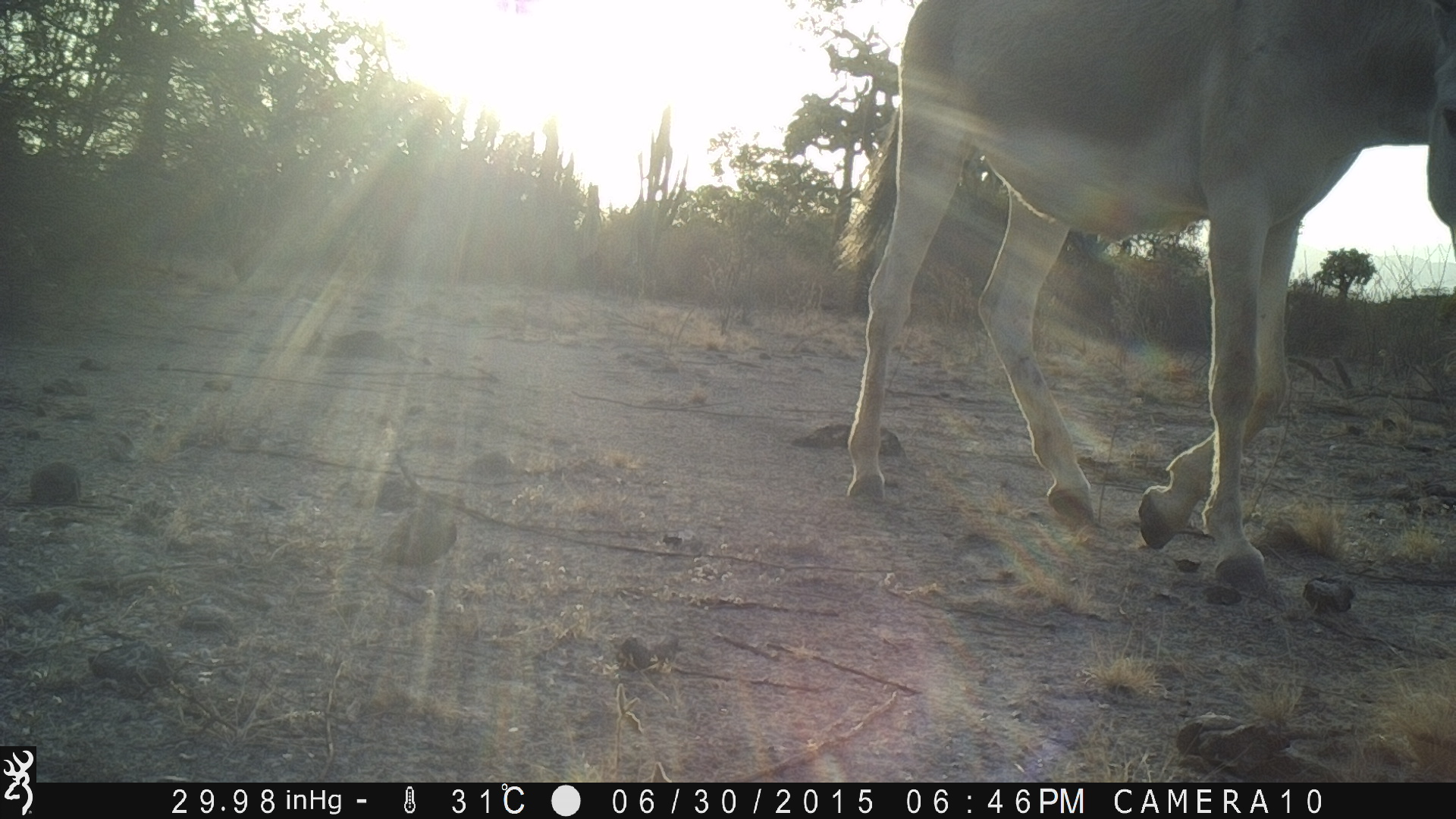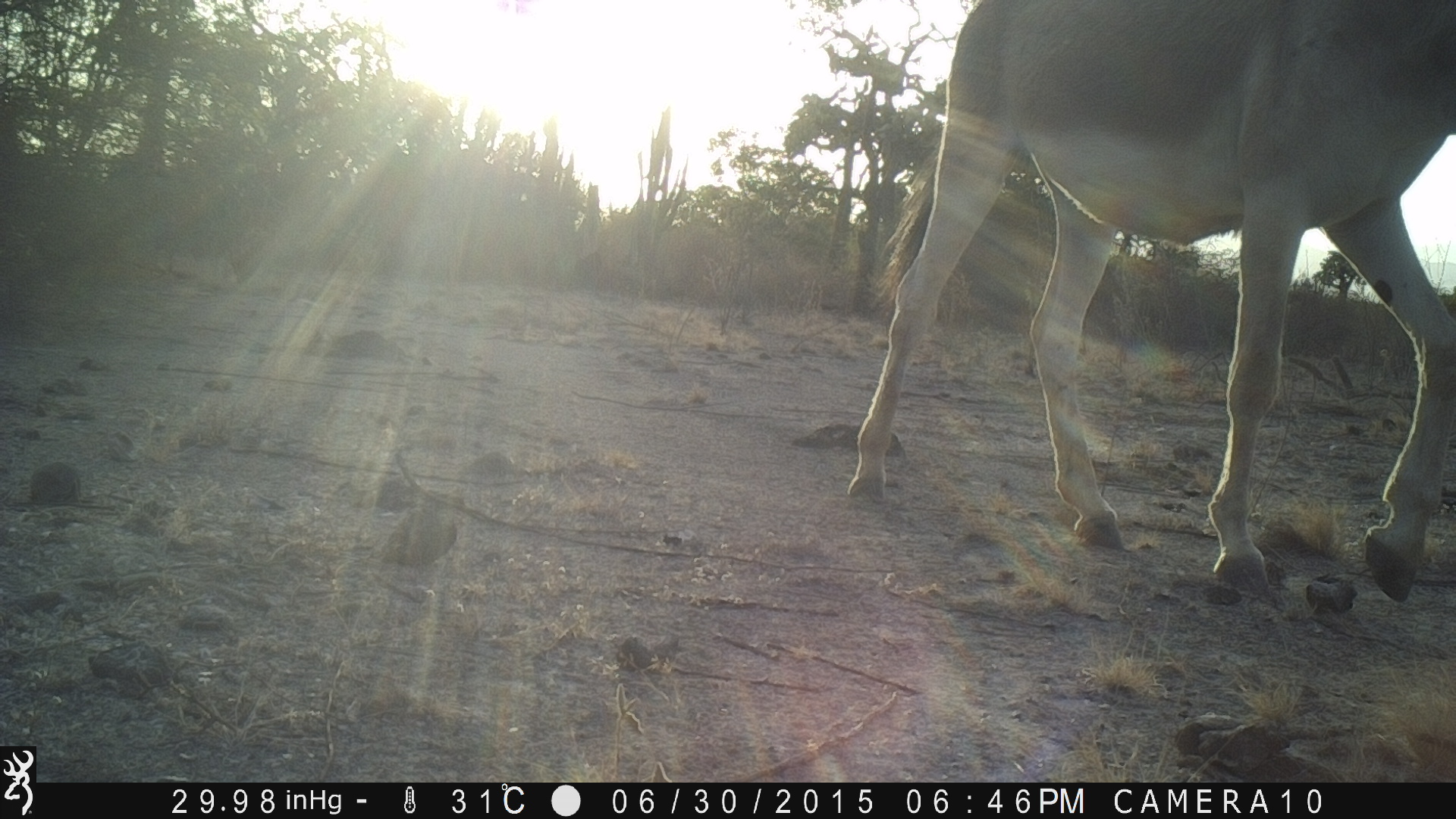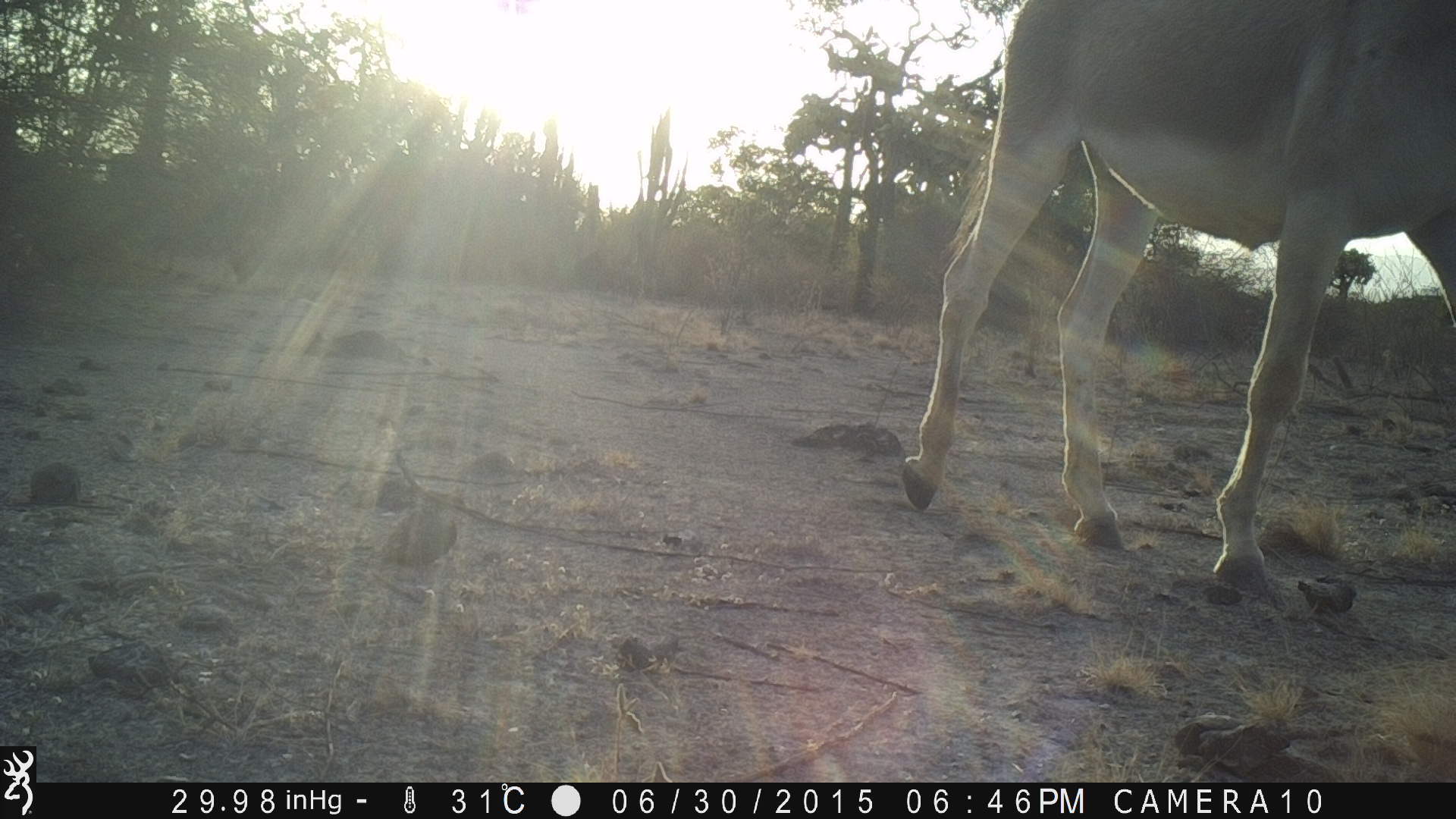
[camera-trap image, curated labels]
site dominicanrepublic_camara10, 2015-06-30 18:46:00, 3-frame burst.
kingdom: Animalia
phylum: Chordata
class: Mammalia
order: Perissodactyla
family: Equidae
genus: Equus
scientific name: Equus asinus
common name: donkey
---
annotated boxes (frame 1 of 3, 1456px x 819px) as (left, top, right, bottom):
donkey: (836, 0, 1456, 588)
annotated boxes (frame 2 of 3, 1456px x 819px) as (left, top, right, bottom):
donkey: (844, 0, 1456, 613)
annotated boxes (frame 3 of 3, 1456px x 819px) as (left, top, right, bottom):
donkey: (899, 0, 1456, 604)